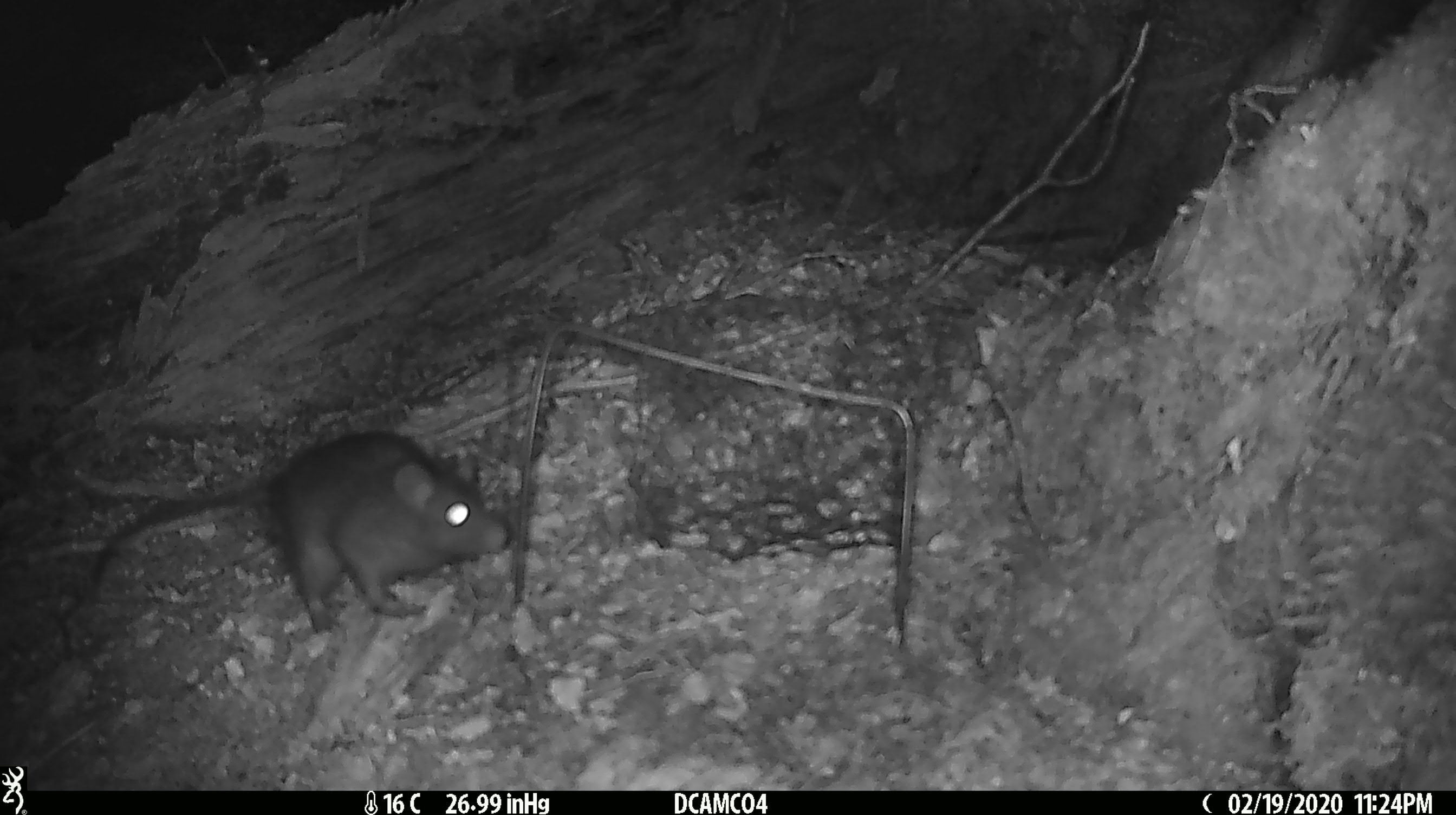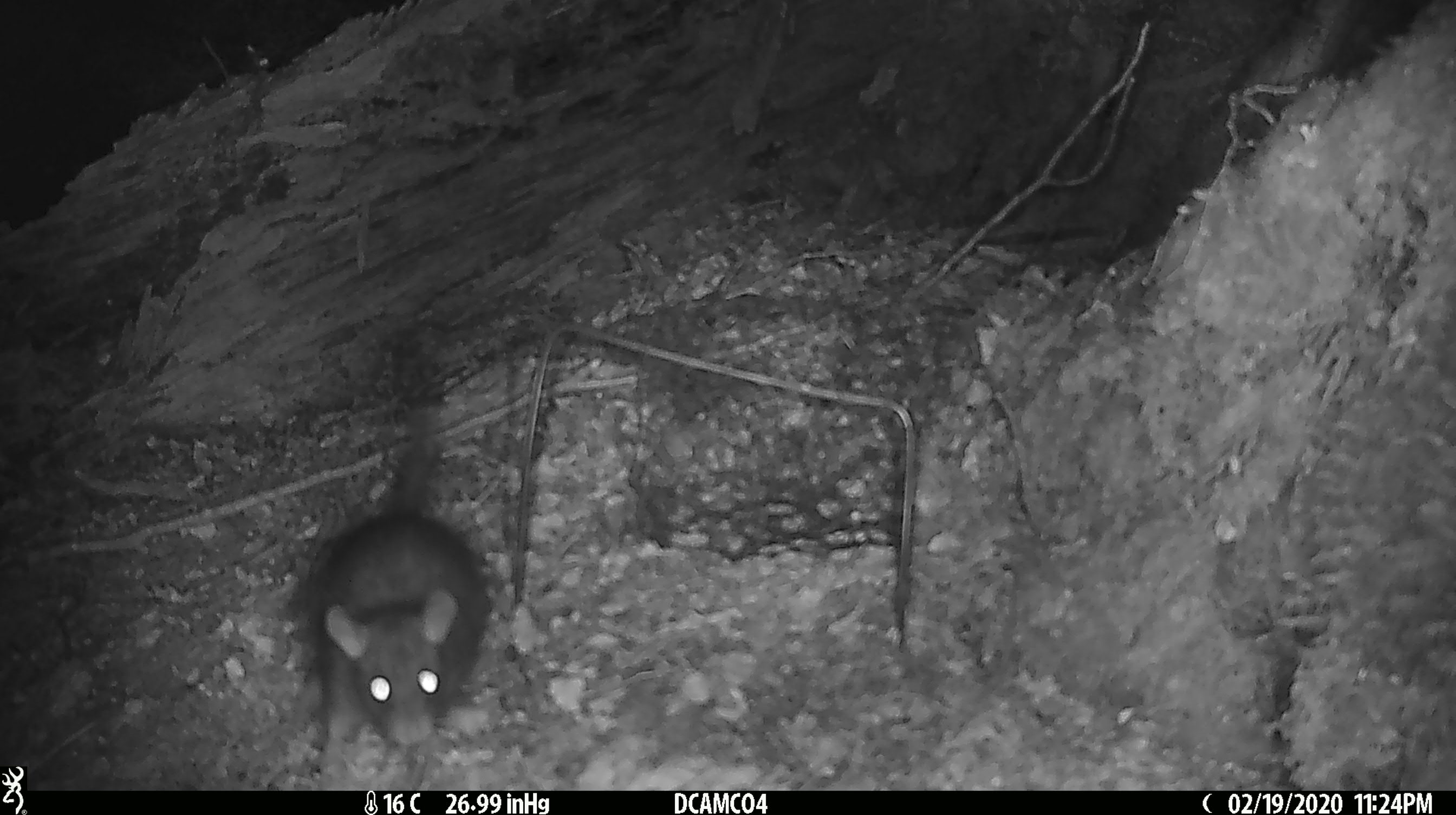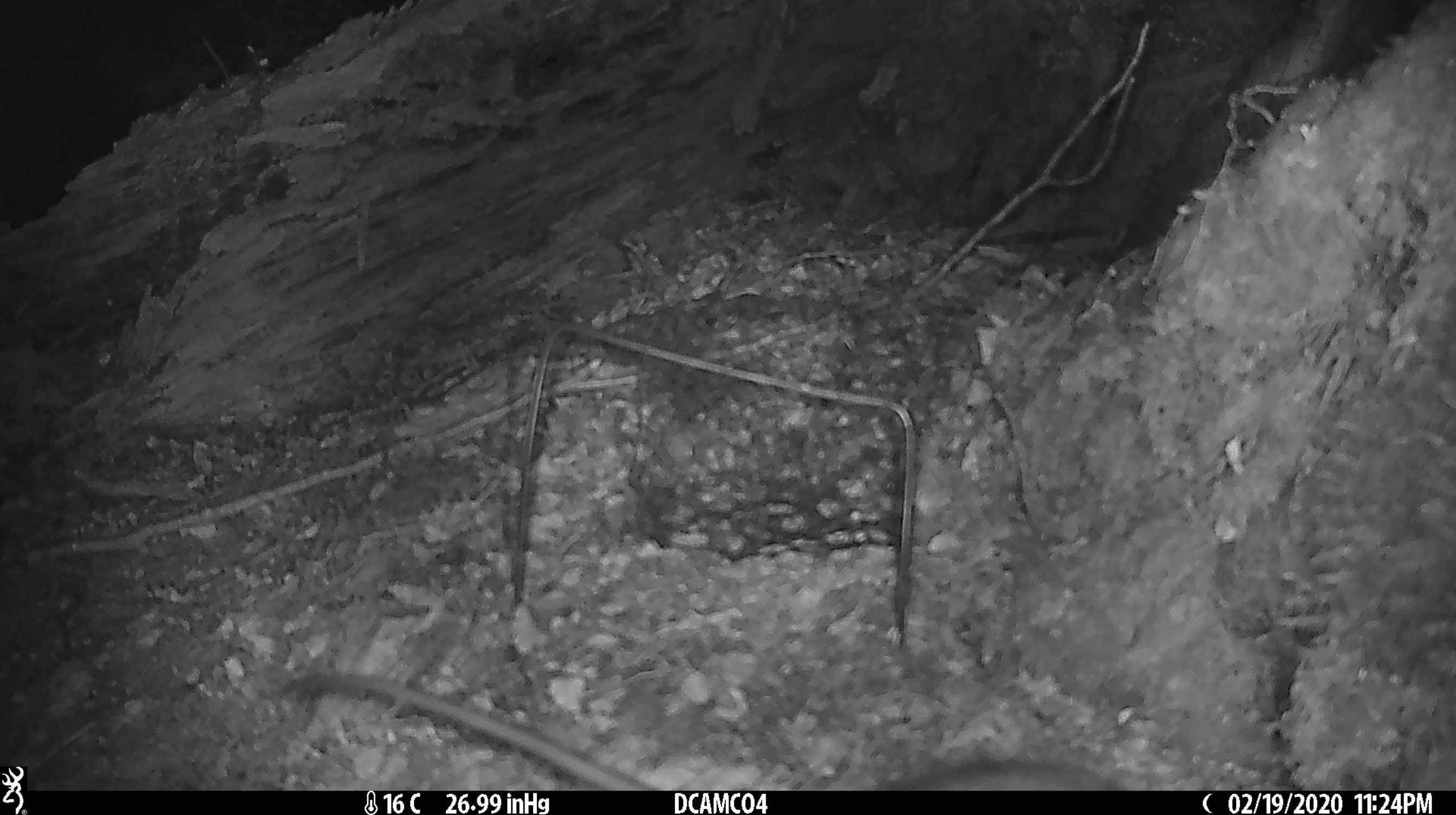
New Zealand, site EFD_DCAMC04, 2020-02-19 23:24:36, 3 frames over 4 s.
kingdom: Animalia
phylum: Chordata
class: Mammalia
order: Rodentia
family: Muridae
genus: Rattus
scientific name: Rattus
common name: rat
Rat (Rattus).